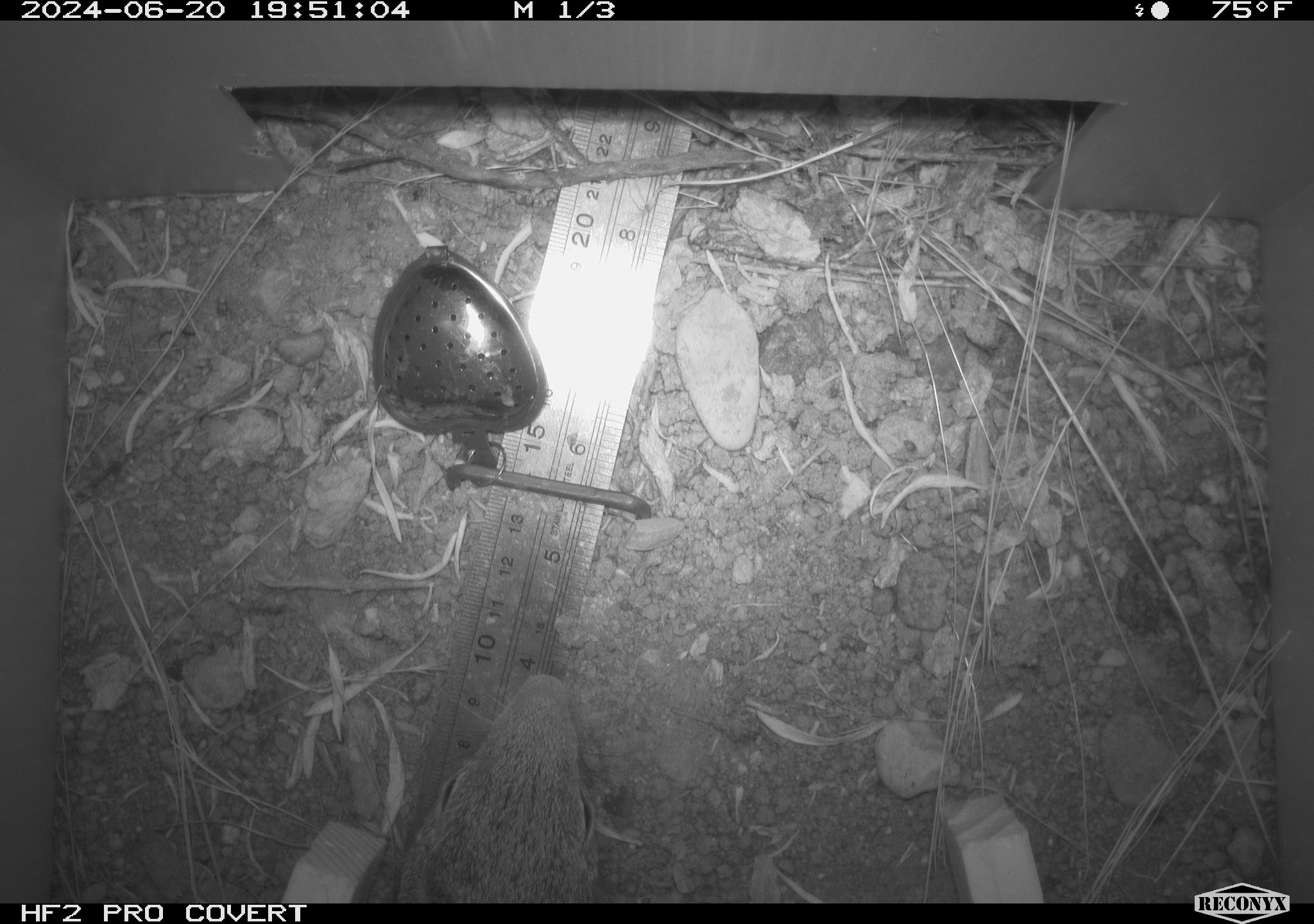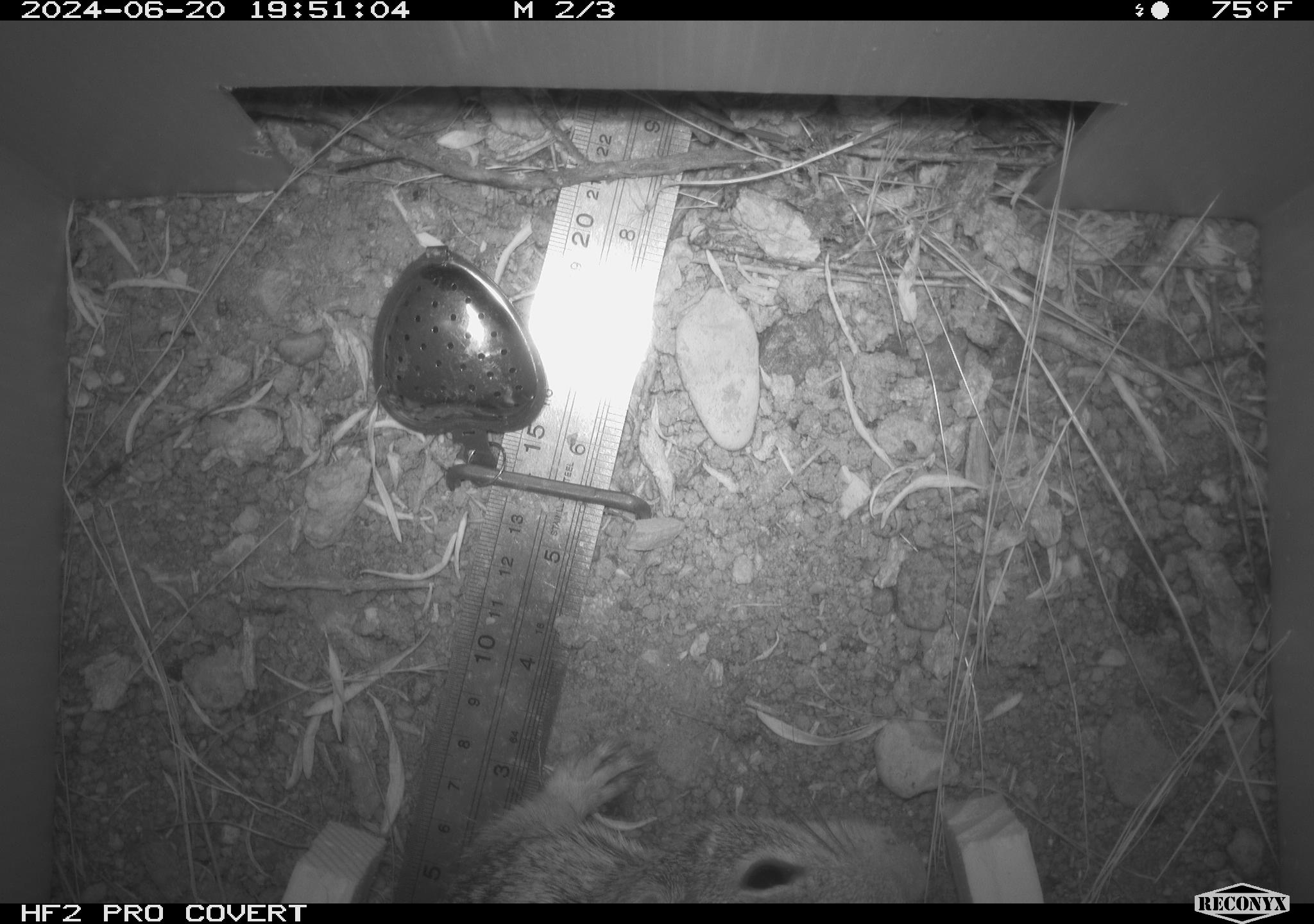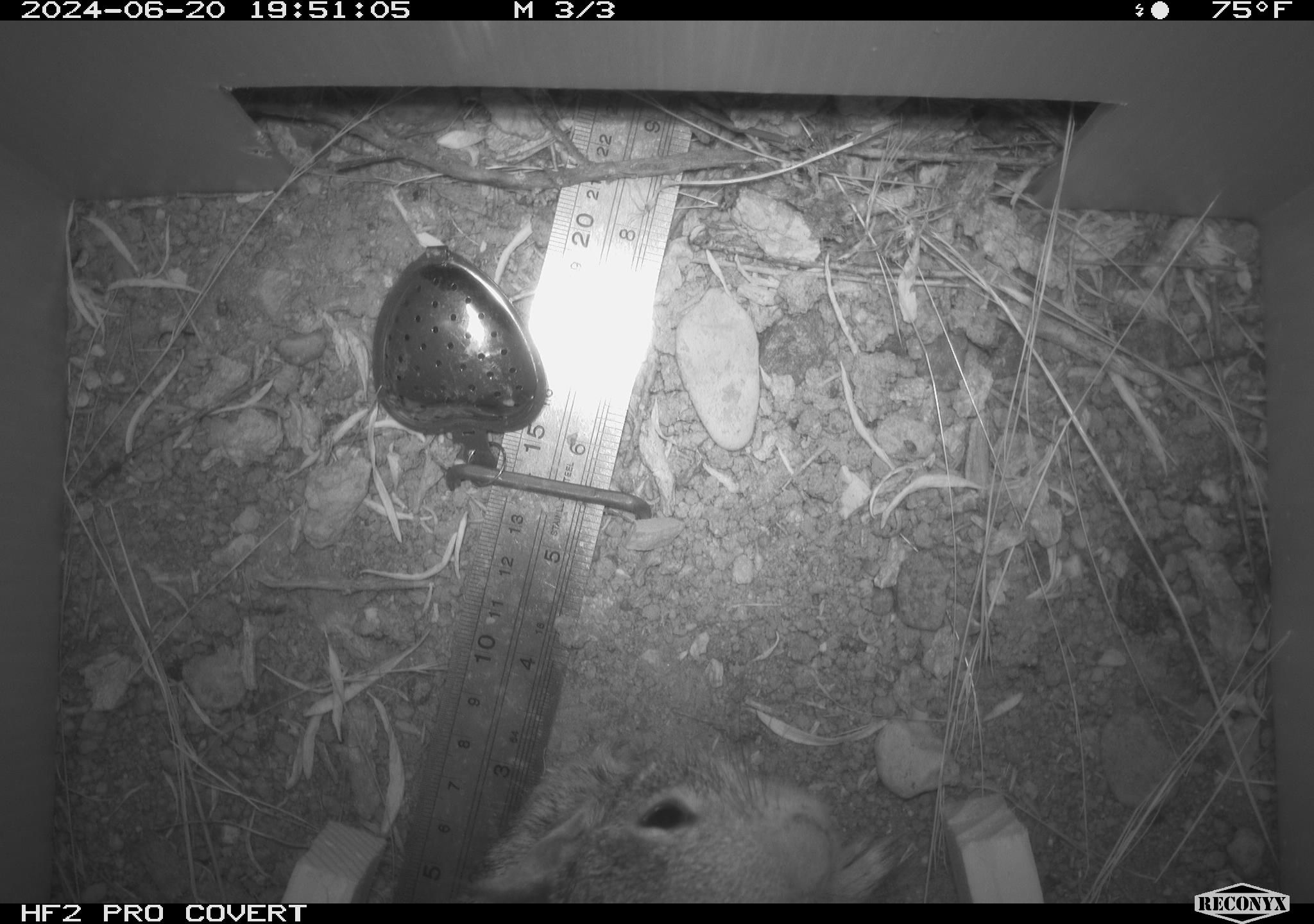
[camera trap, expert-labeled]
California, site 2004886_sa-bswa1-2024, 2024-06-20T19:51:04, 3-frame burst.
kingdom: Animalia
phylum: Chordata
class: Mammalia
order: Rodentia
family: Sciuridae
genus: Otospermophilus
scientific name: Otospermophilus beecheyi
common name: california ground squirrel